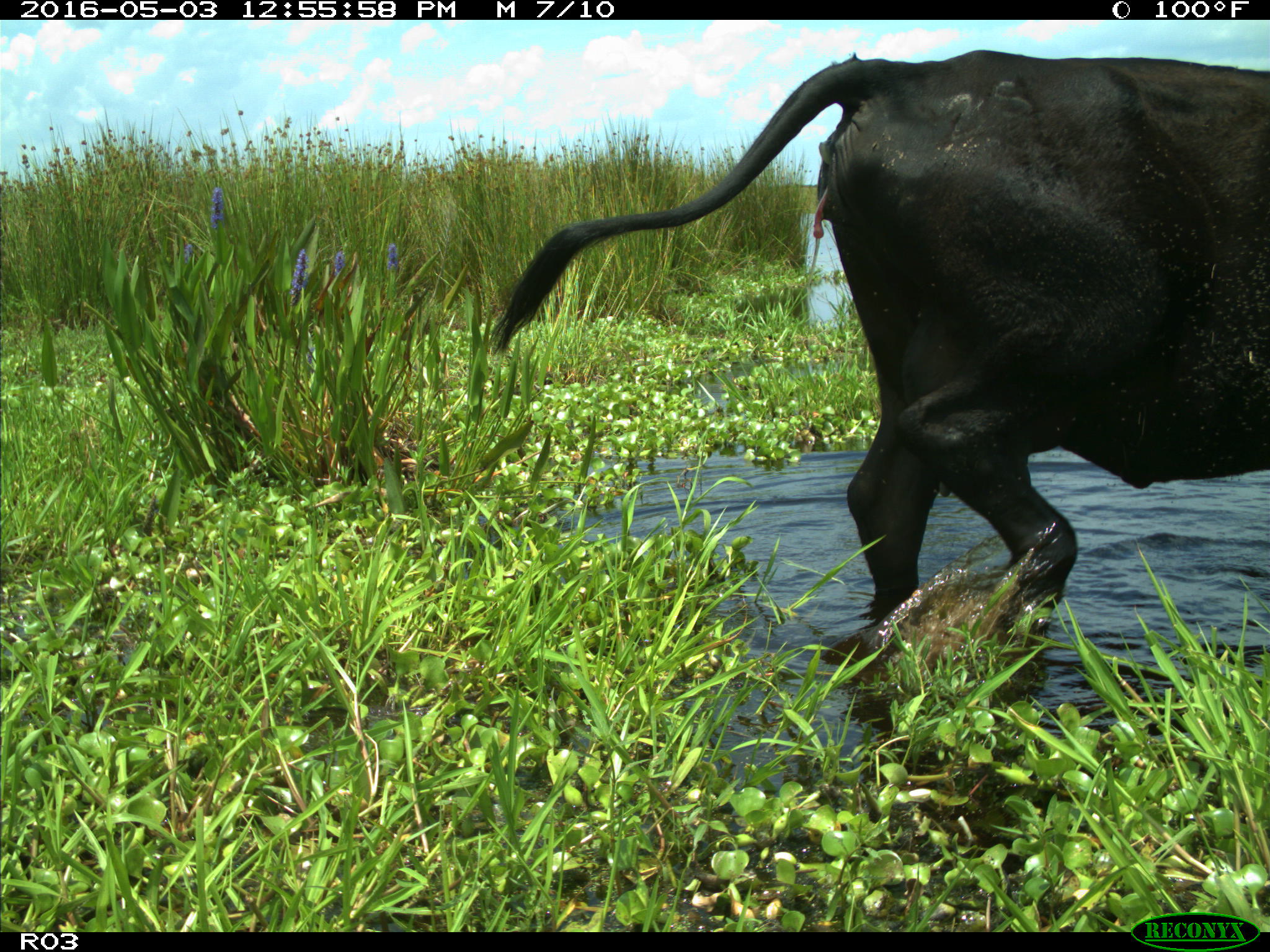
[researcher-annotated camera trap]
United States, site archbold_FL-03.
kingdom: Animalia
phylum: Chordata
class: Mammalia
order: Artiodactyla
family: Bovidae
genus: Bos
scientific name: Bos taurus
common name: domestic cow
Bos taurus (domestic cow).